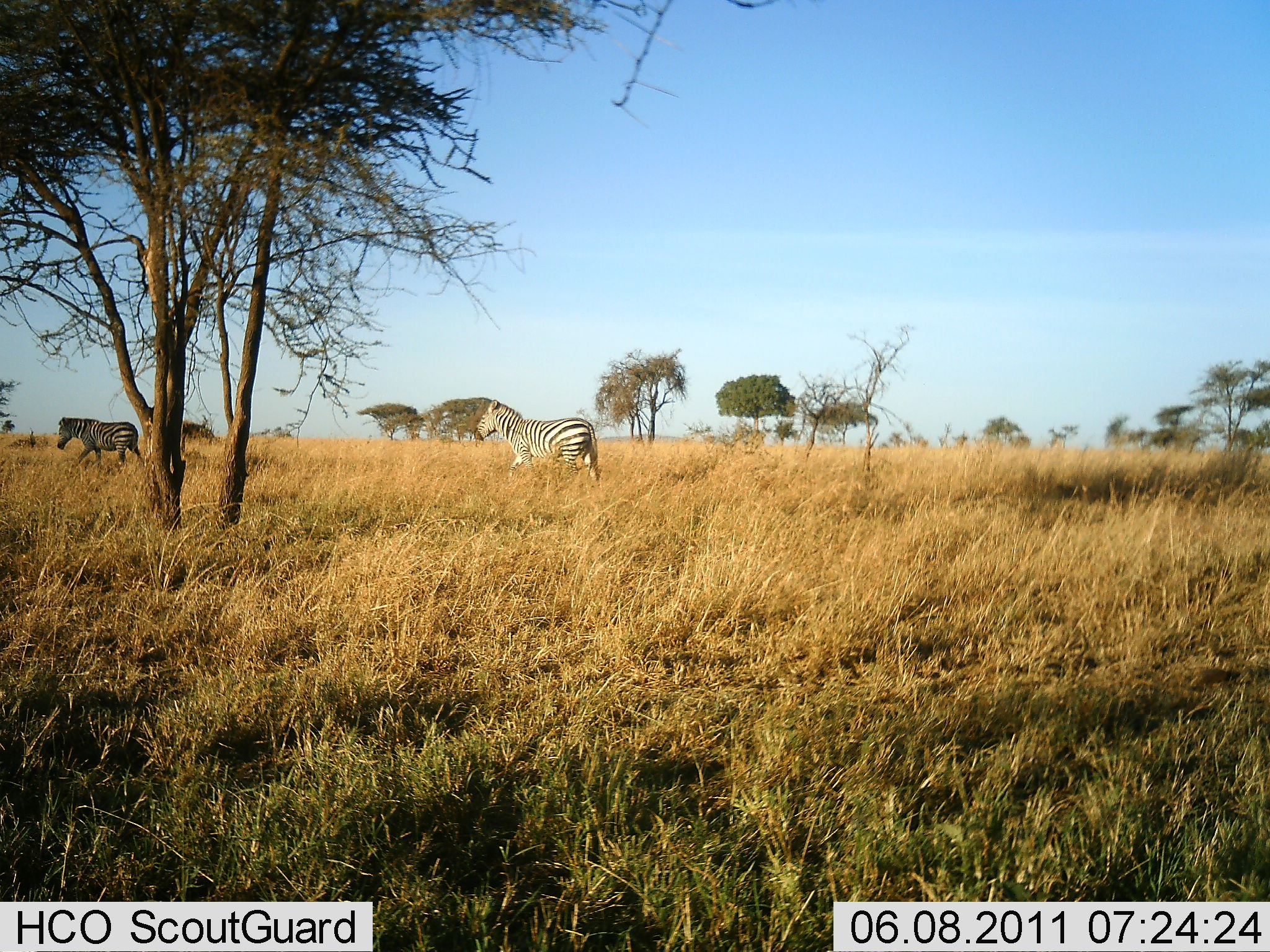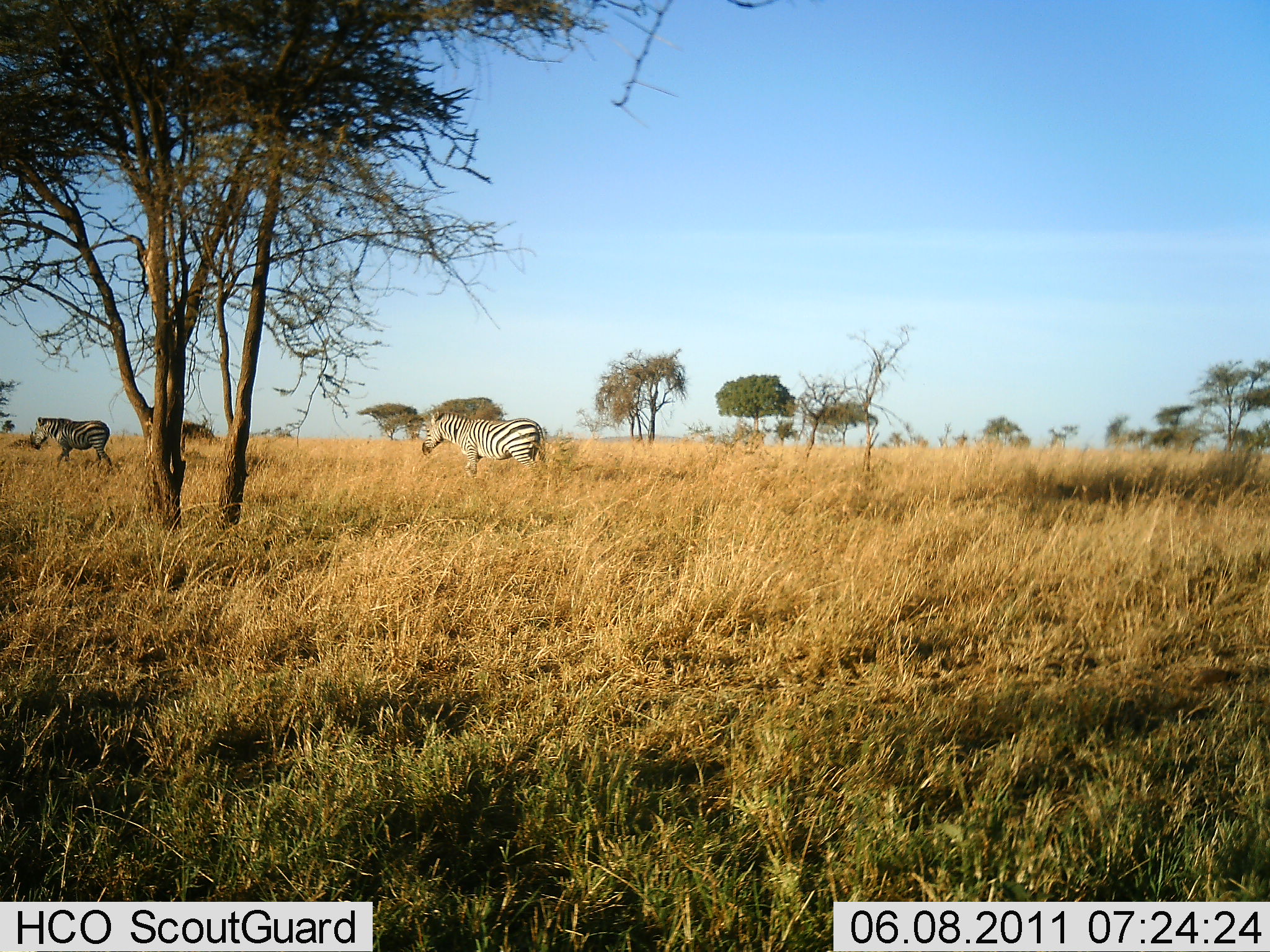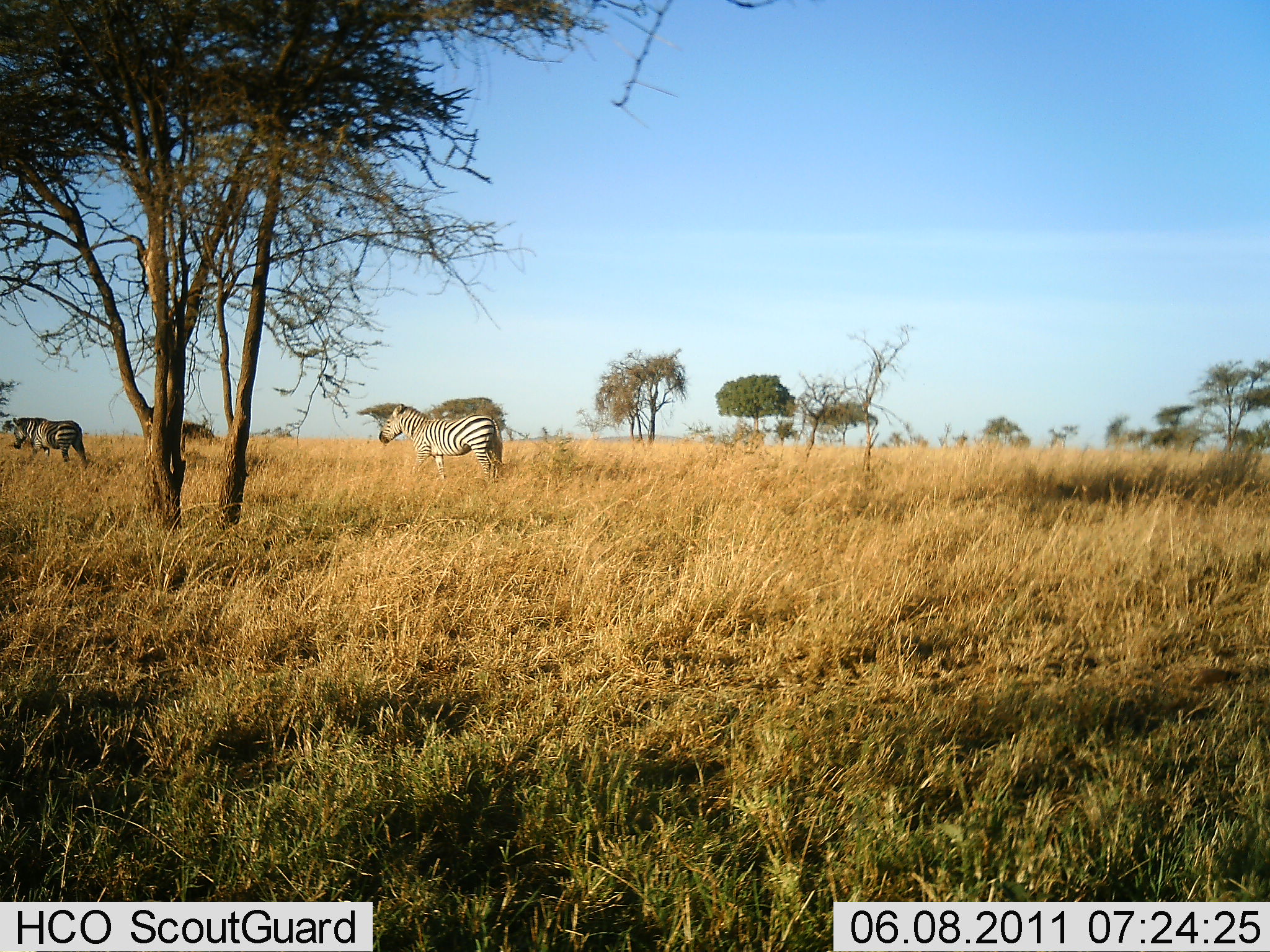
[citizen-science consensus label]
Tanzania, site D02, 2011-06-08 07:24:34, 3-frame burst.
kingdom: Animalia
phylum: Chordata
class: Mammalia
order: Perissodactyla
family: Equidae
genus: Equus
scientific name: Equus quagga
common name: plains zebra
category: zebra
Zebra (plains zebra) (Equus quagga), count 2. Behavior (volunteer vote fractions): standing 0%, resting 8%, moving 83%, interacting 0%. Young present (vote fraction): 0%. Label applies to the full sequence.